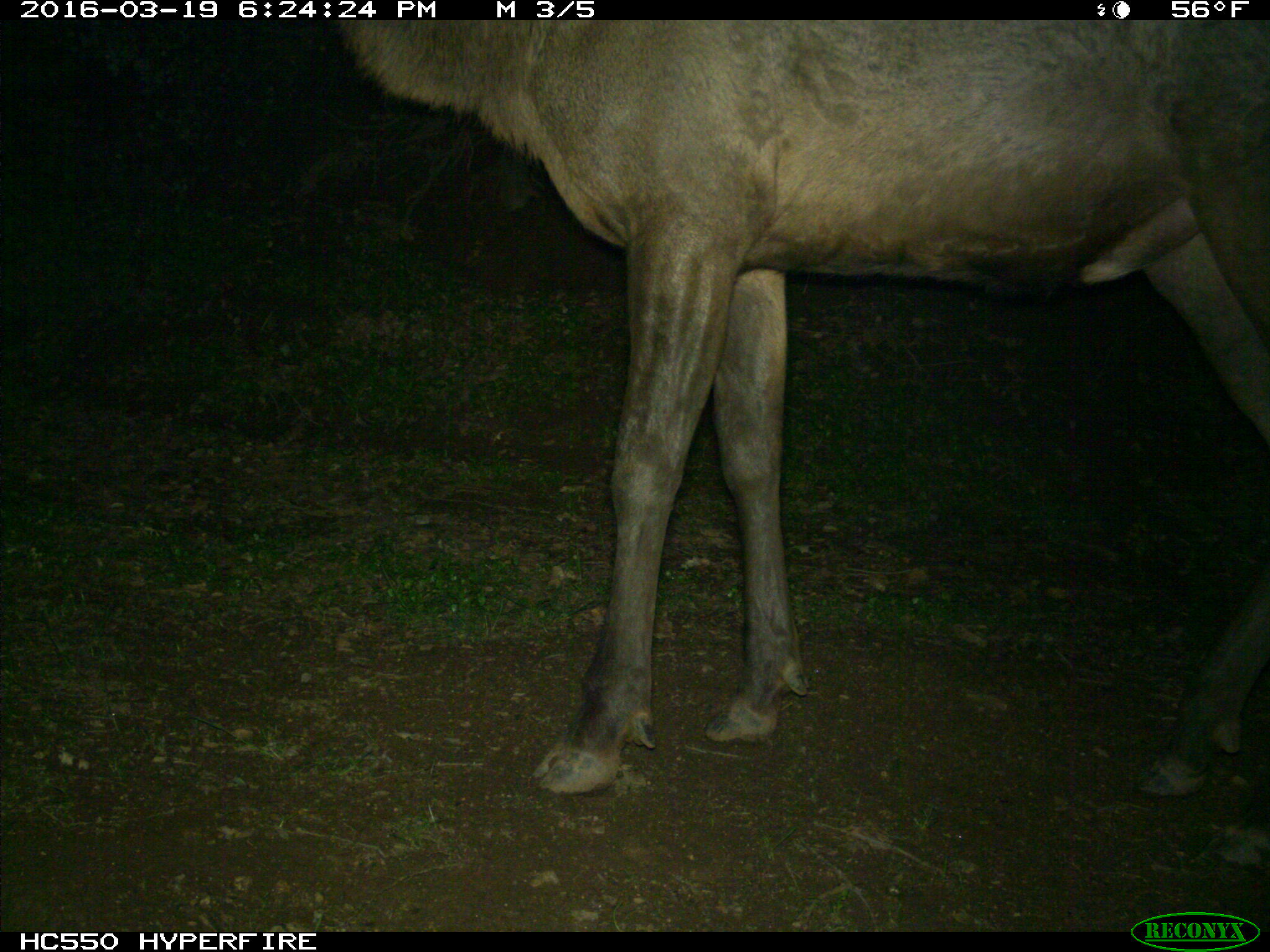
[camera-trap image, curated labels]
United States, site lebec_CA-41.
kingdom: Animalia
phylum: Chordata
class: Mammalia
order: Artiodactyla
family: Cervidae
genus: Cervus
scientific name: Cervus canadensis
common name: elk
Cervus canadensis (elk).